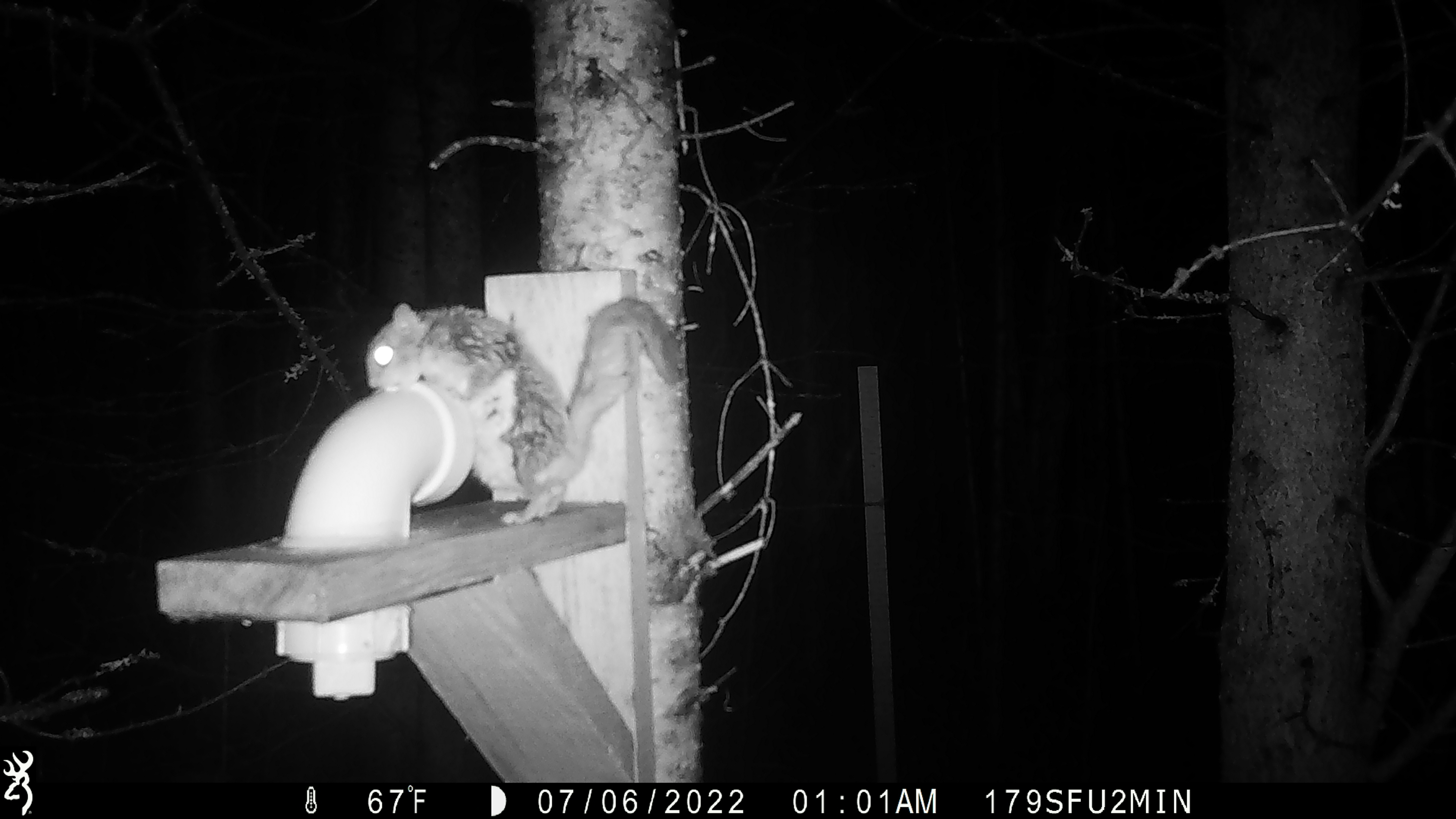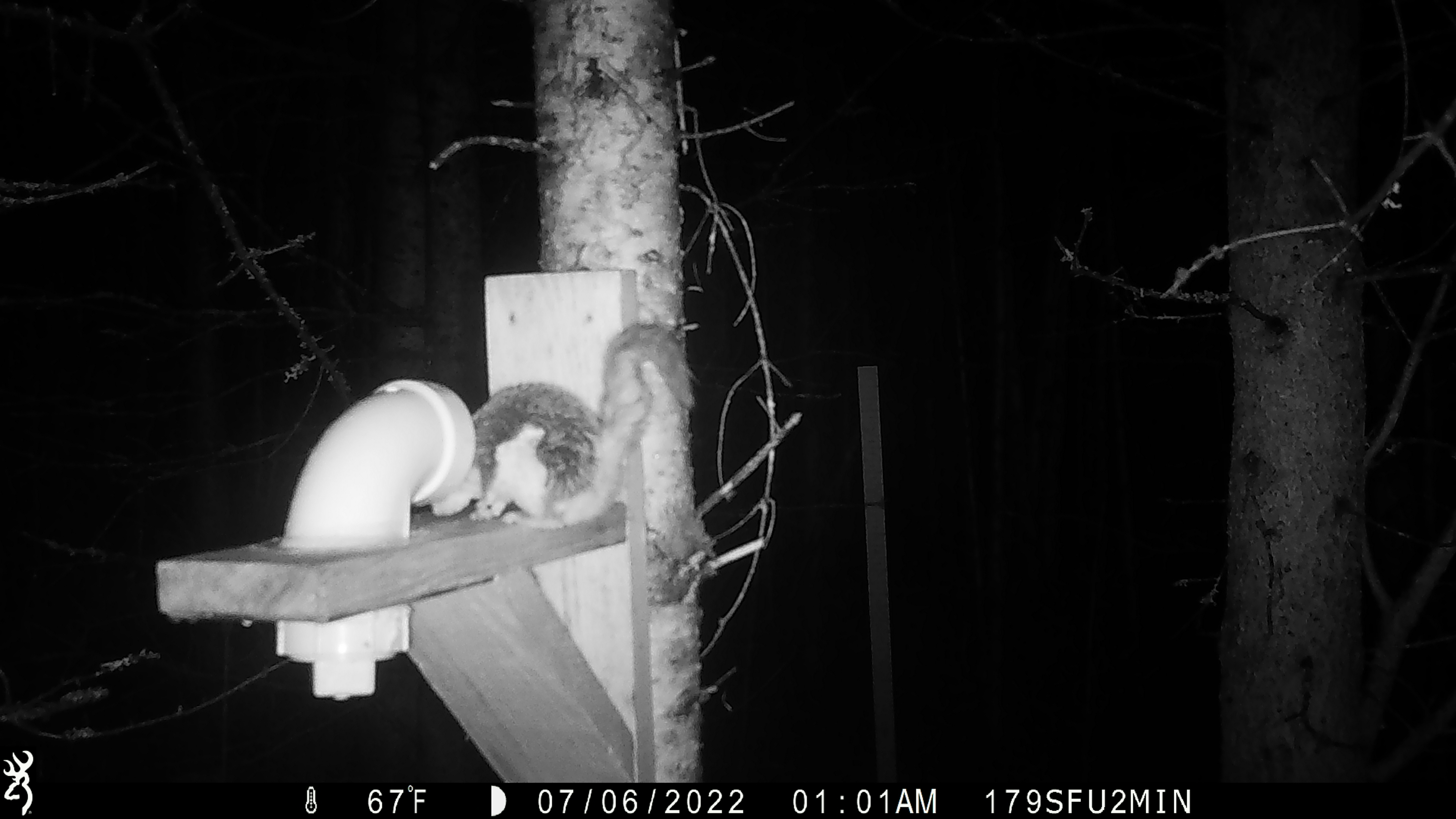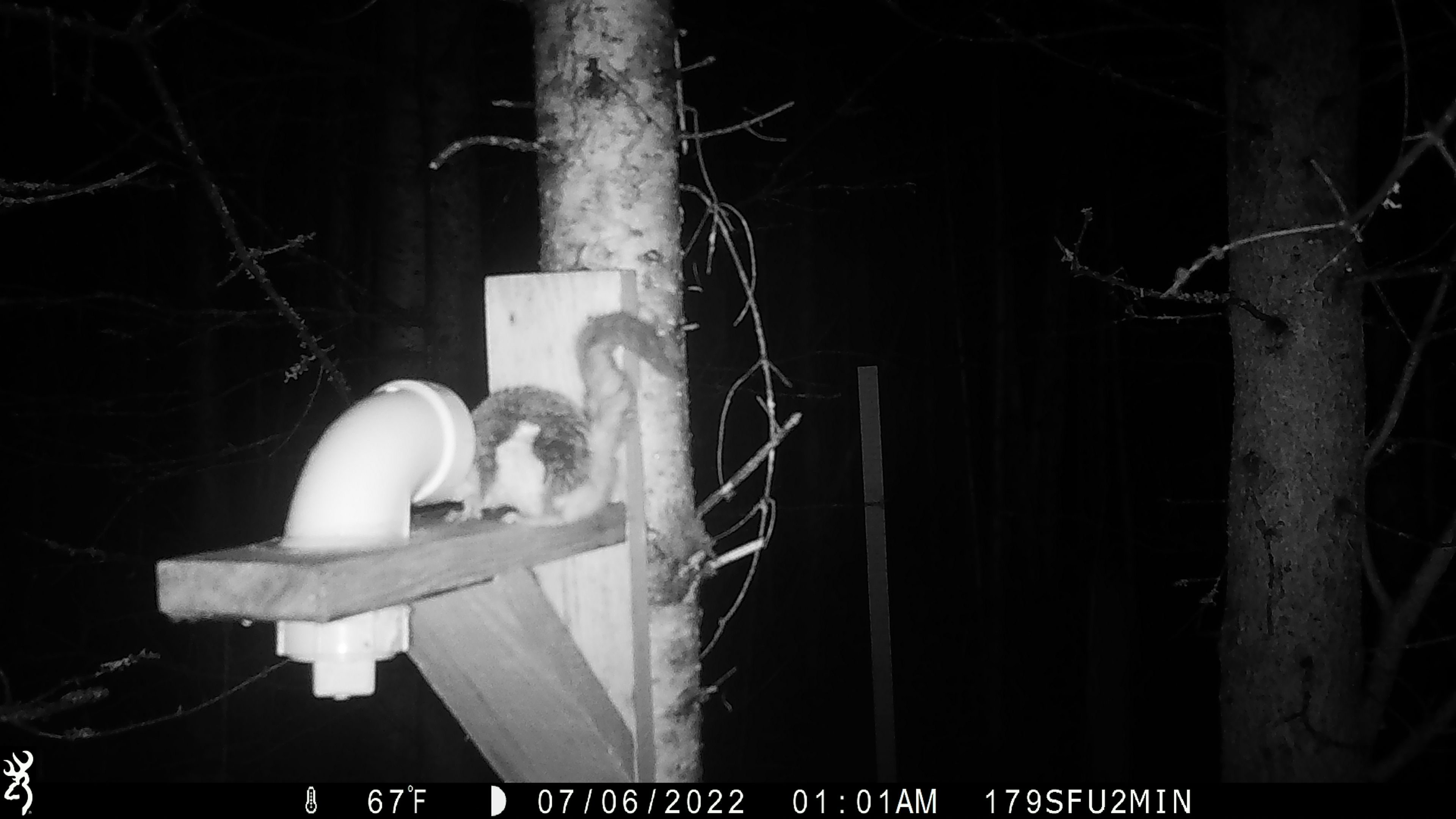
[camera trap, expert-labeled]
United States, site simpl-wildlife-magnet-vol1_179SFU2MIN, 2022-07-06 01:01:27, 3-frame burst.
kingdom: Animalia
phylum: Chordata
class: Mammalia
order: Rodentia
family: Sciuridae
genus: Glaucomys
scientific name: Glaucomys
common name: flying squirrel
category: flying squirrel sp.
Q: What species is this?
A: Flying squirrel sp. (flying squirrel) (Glaucomys).